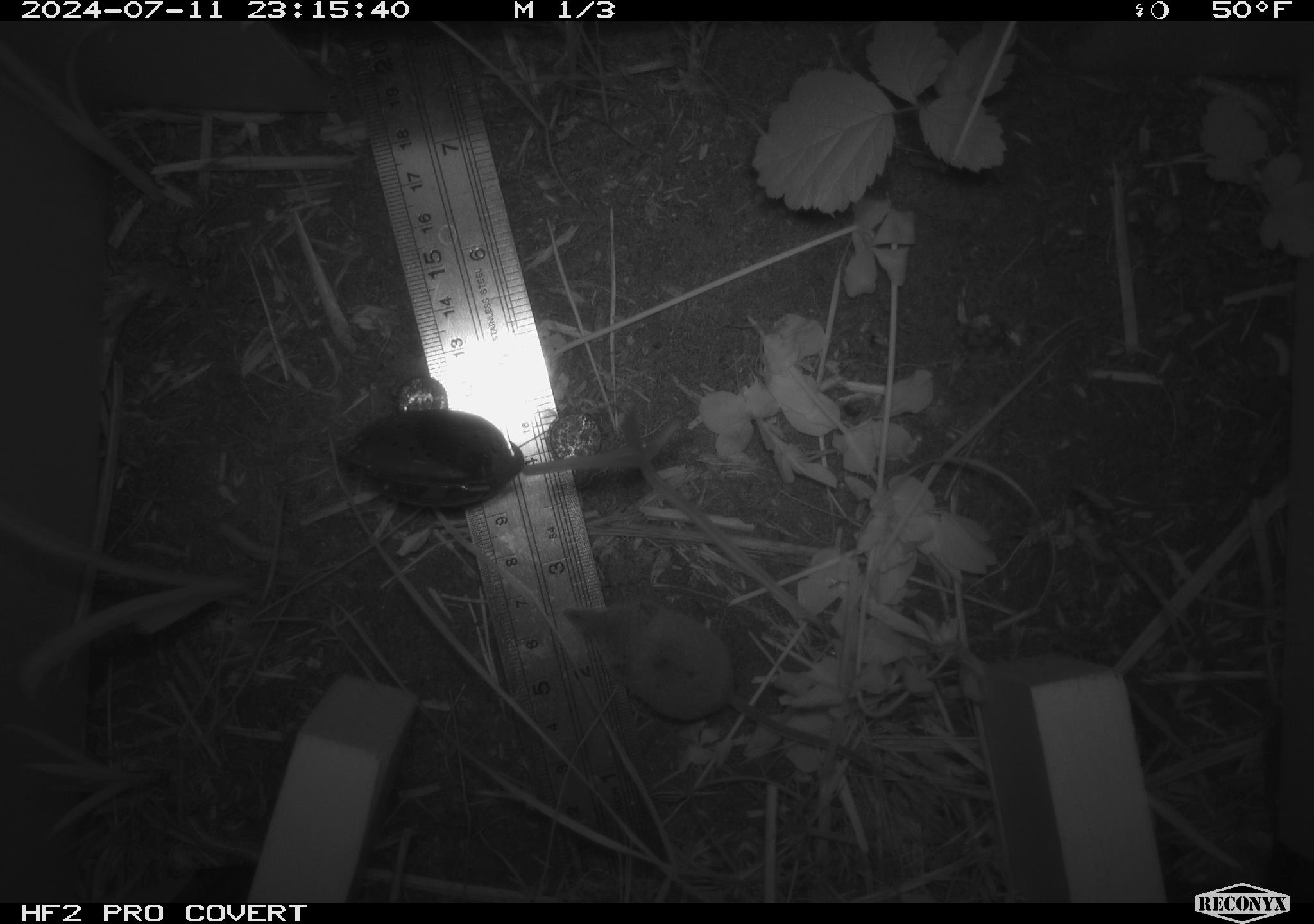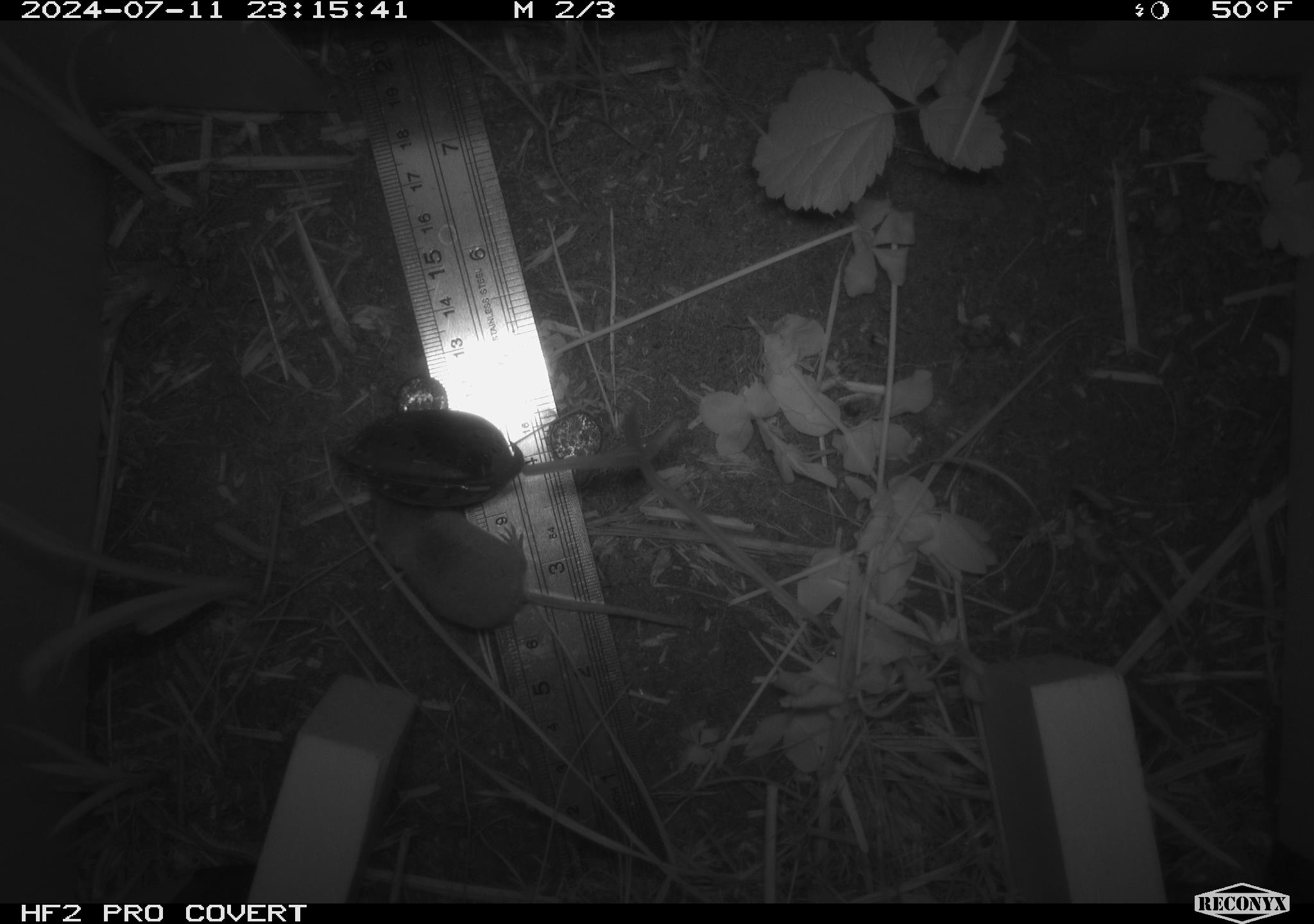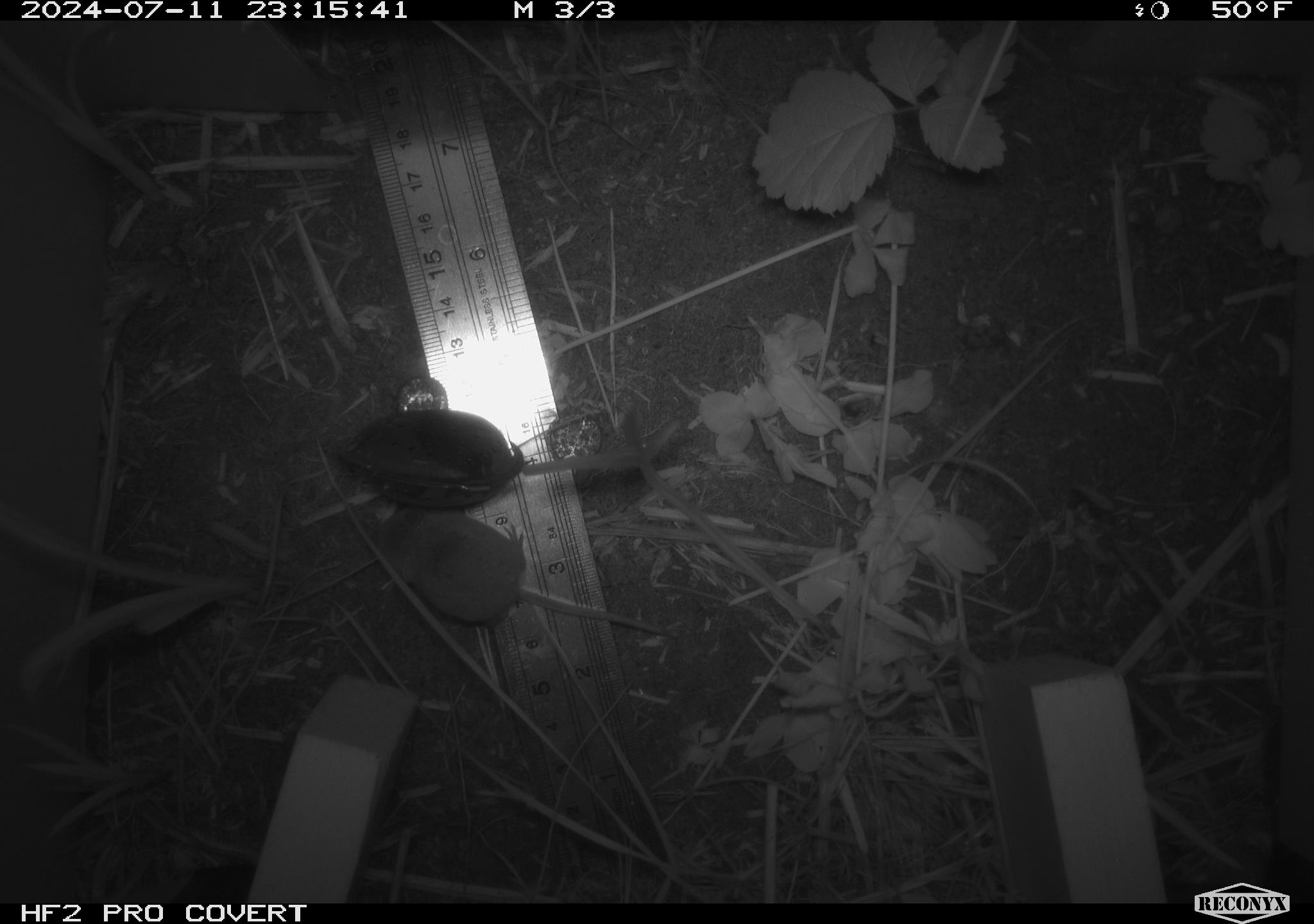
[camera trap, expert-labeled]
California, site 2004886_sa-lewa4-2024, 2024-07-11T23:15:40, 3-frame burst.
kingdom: Animalia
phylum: Chordata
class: Mammalia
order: Eulipotyphla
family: Soricidae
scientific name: Soricidae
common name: shrews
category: soricidae family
Soricidae family (shrews) (Soricidae).